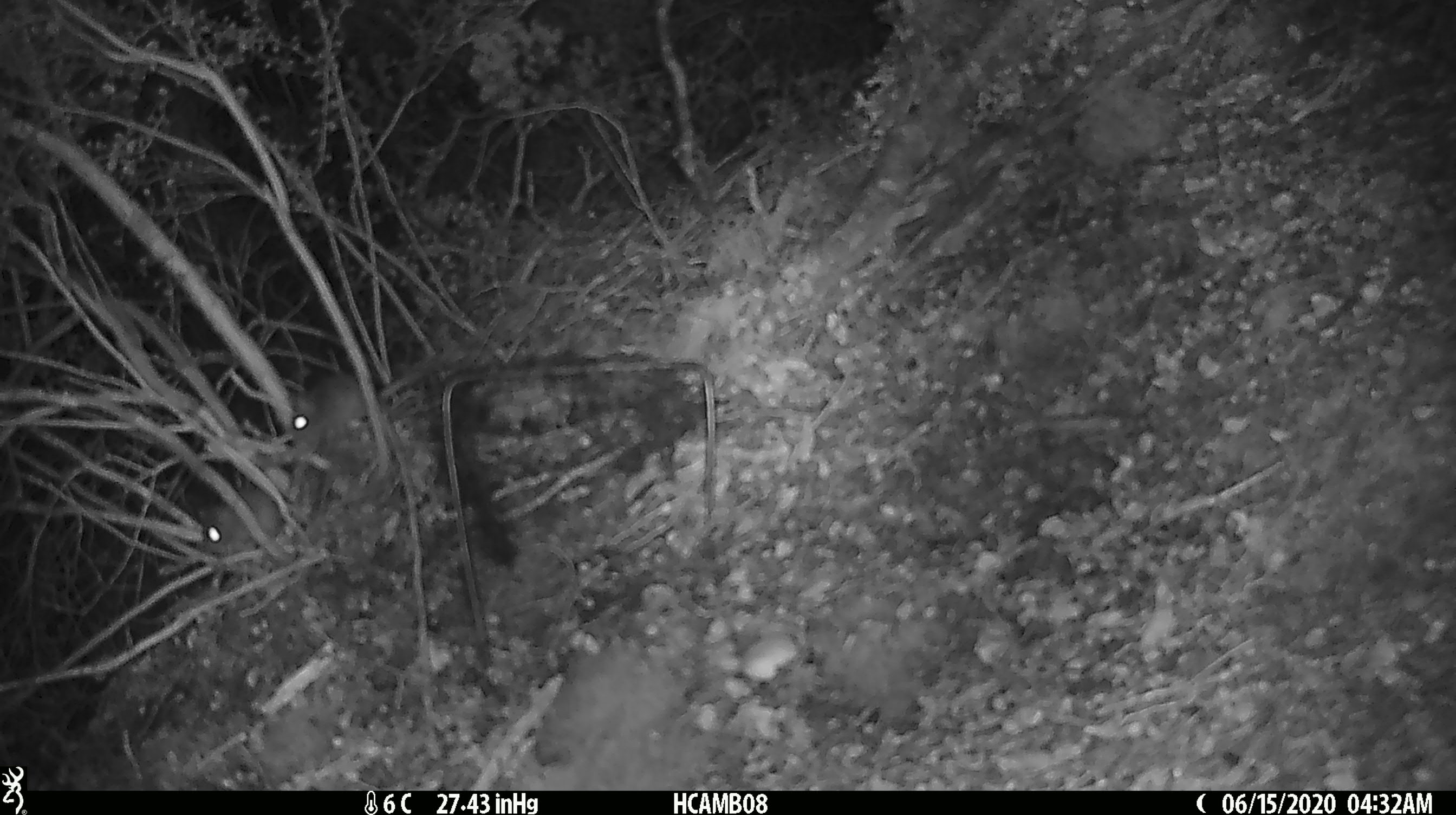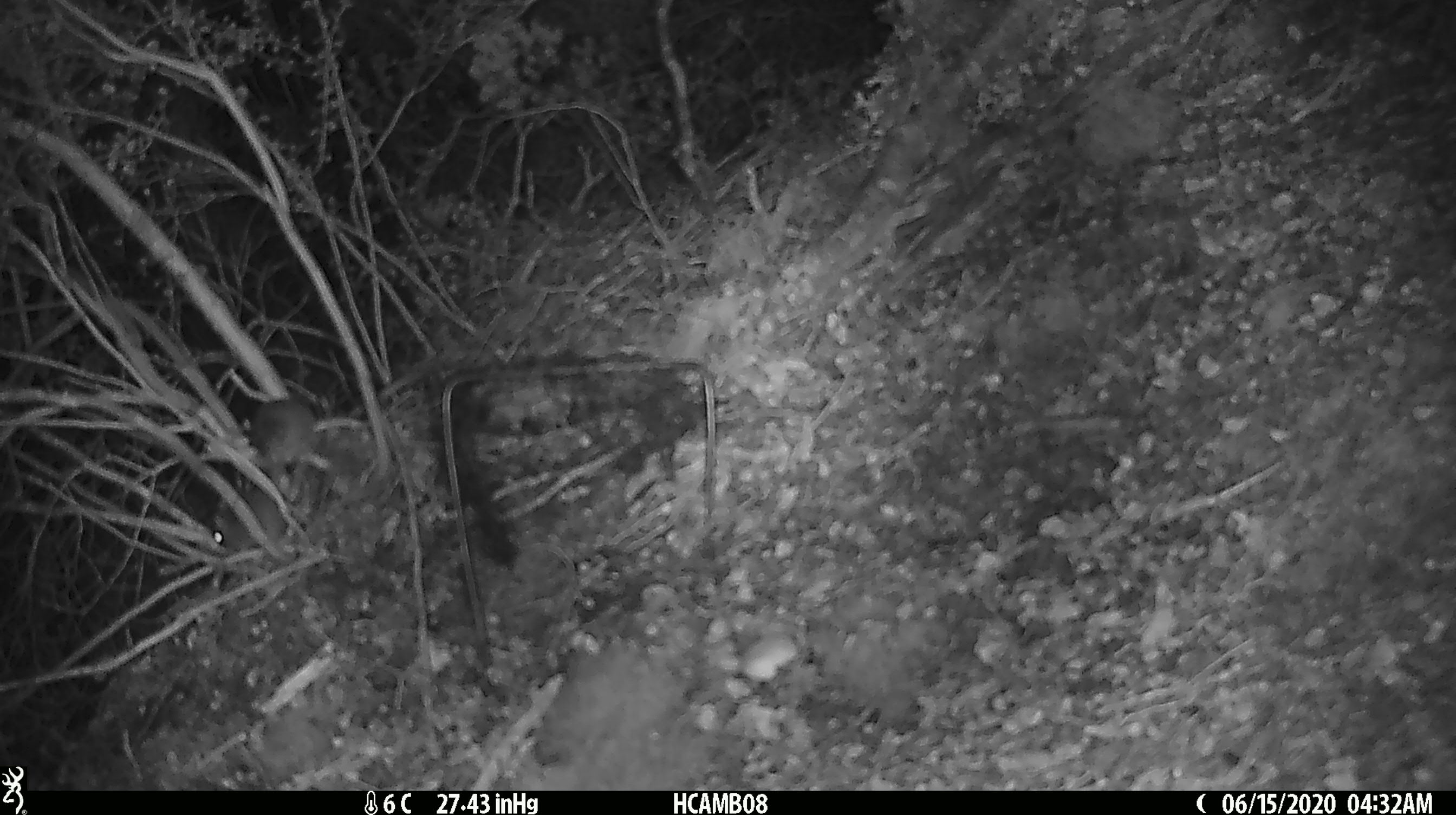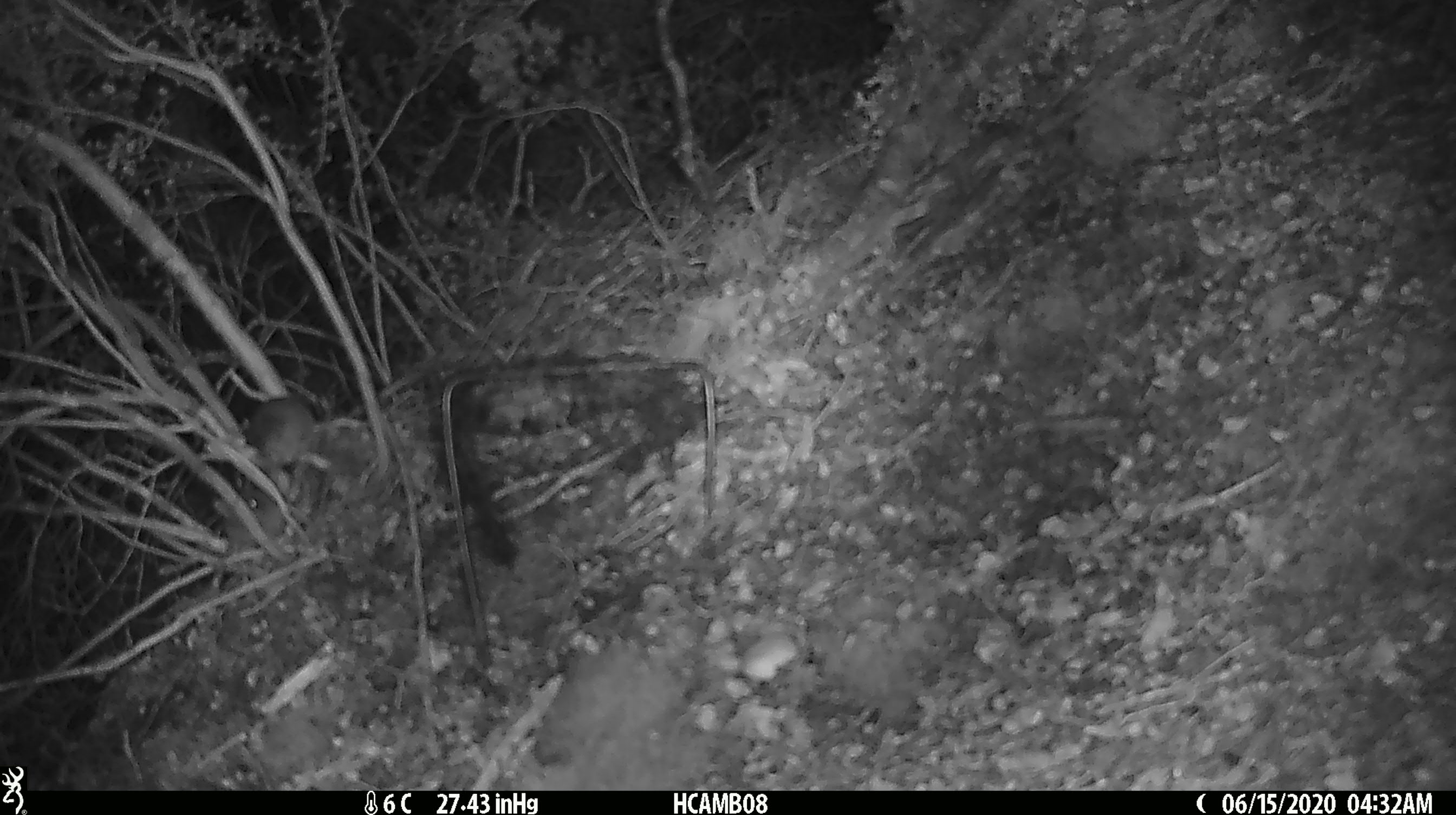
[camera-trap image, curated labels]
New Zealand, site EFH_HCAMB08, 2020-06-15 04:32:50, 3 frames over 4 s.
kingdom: Animalia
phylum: Chordata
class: Mammalia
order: Rodentia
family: Muridae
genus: Mus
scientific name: Mus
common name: mouse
Mouse (Mus).